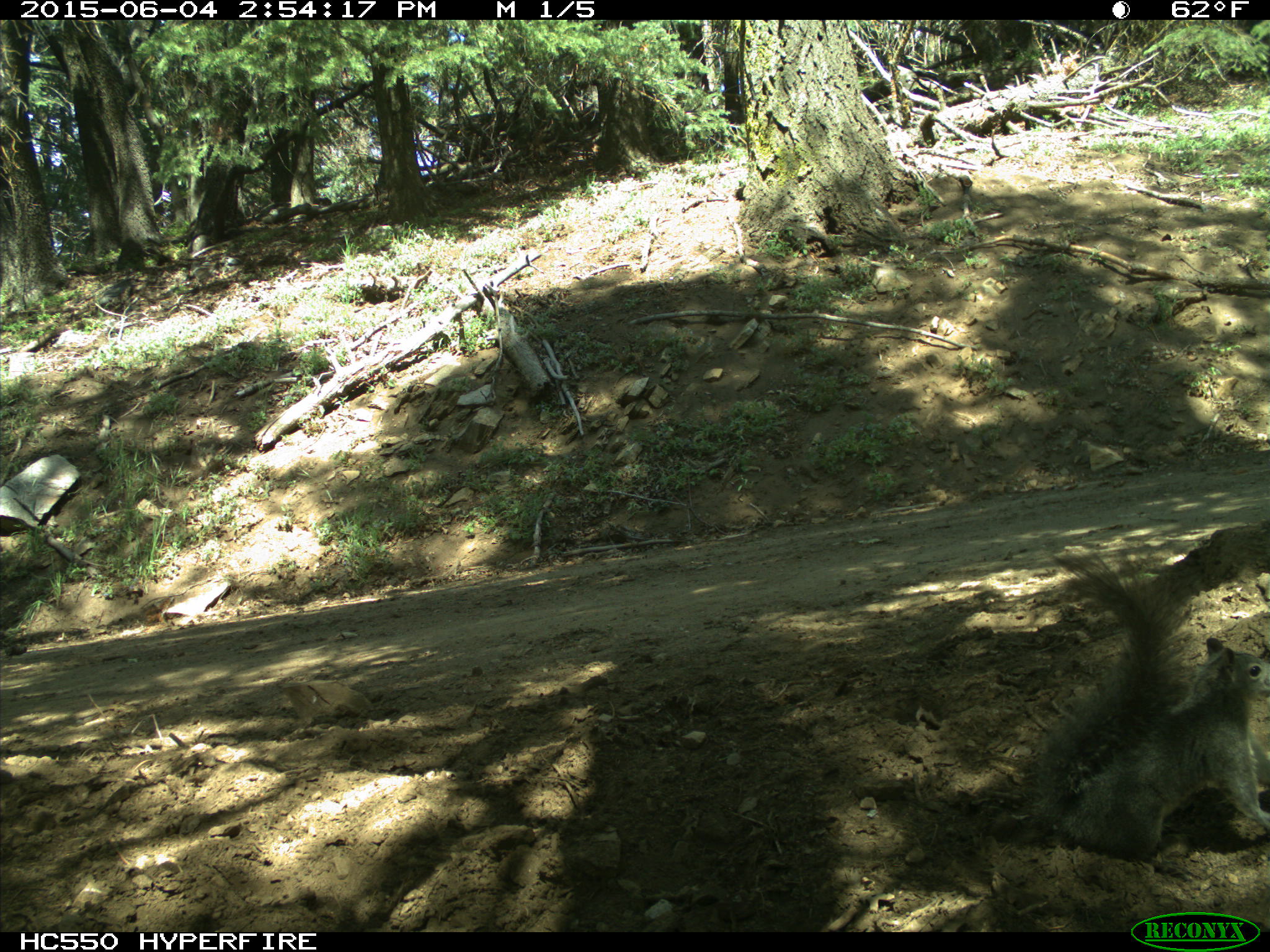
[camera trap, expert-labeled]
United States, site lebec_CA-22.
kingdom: Animalia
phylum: Chordata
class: Mammalia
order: Rodentia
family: Sciuridae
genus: Sciurus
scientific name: Sciurus carolinensis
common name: eastern gray squirrel